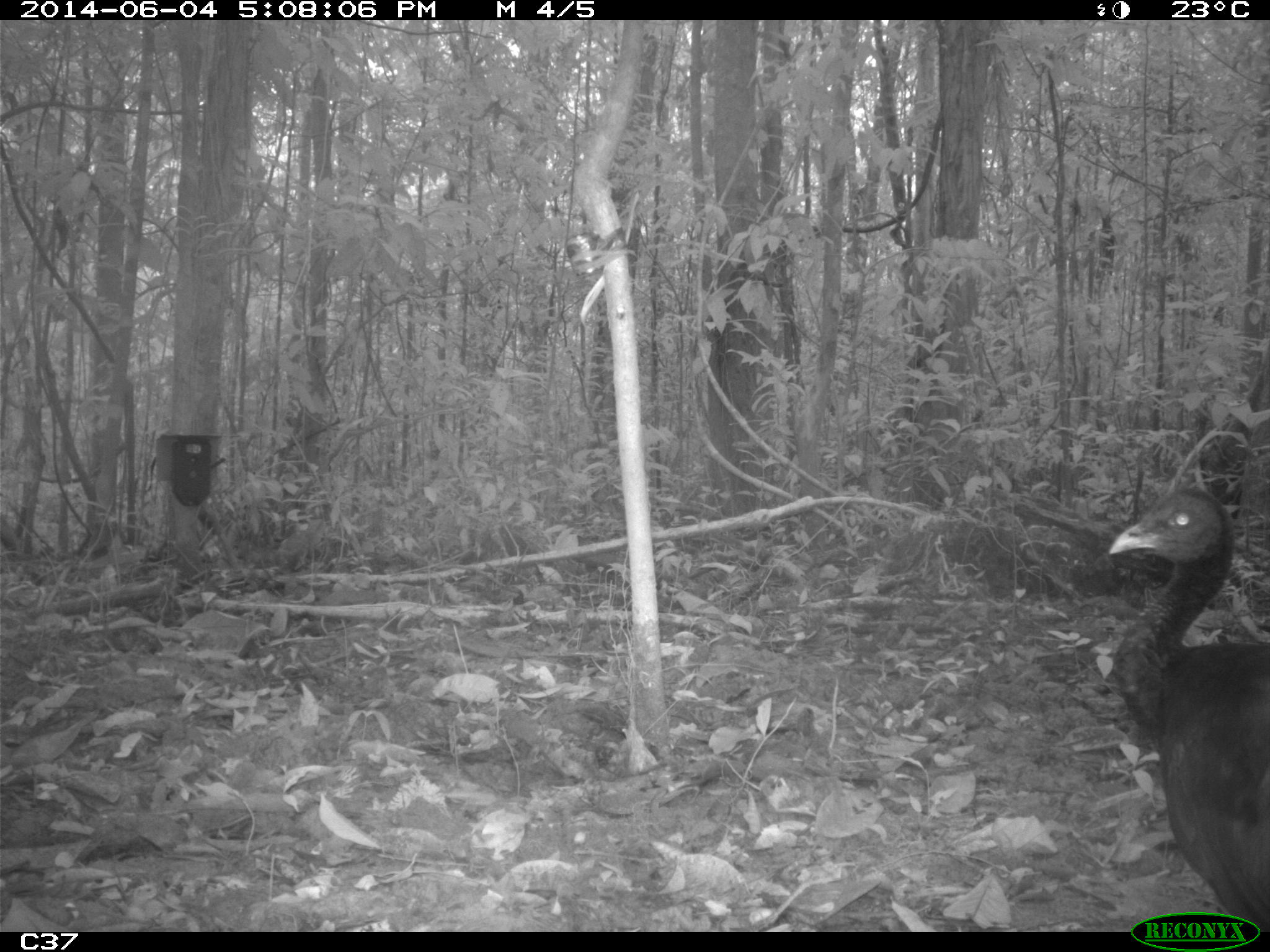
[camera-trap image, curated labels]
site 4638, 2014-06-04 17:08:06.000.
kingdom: Animalia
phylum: Chordata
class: Aves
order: Gruiformes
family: Psophiidae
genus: Psophia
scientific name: Psophia crepitans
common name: gray-winged trumpeter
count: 4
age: adult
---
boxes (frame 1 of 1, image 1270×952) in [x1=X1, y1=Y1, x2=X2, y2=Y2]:
psophia crepitans: [x1=1107, y1=485, x2=1270, y2=931]